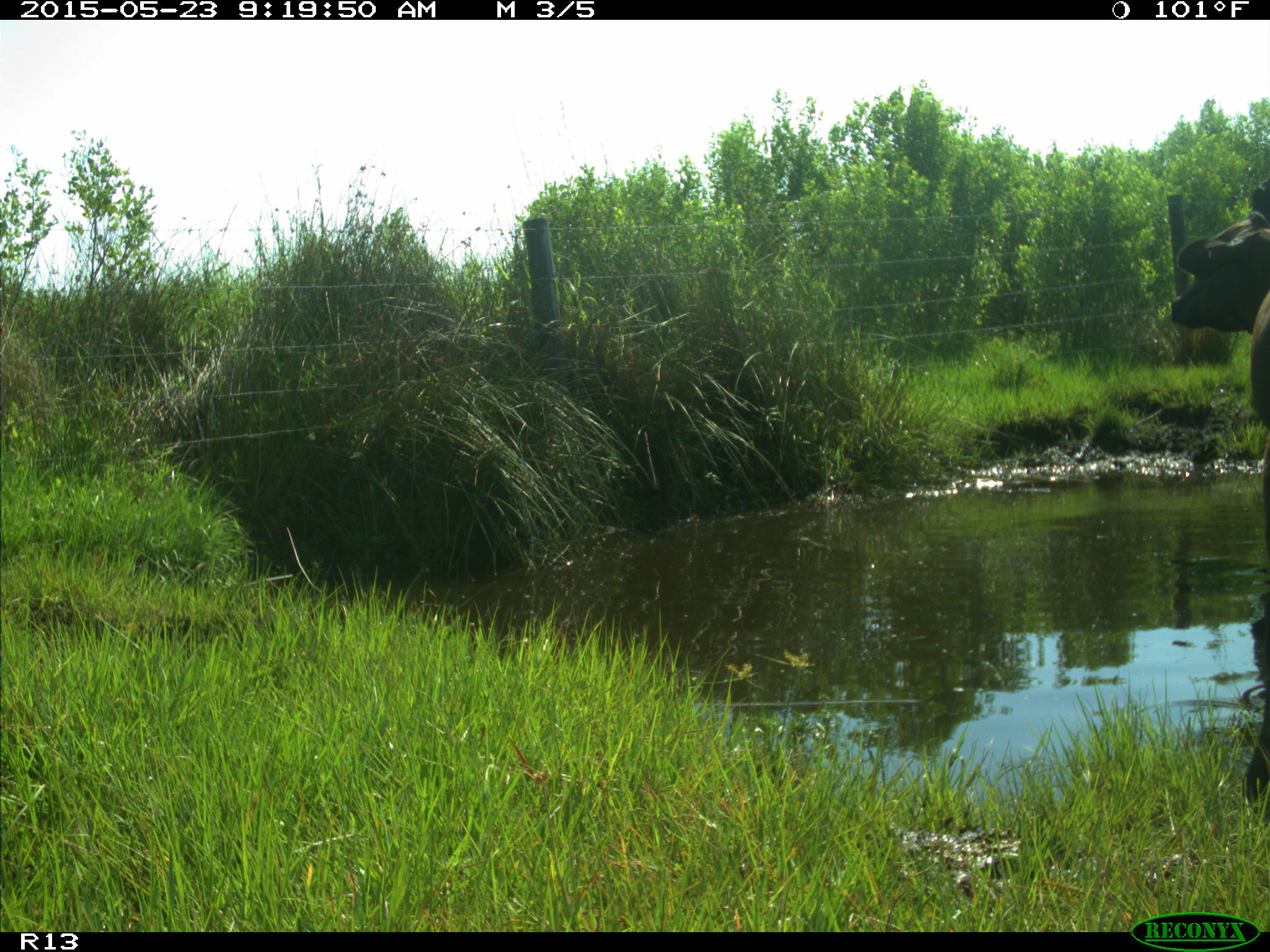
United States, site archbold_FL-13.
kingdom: Animalia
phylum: Chordata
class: Mammalia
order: Artiodactyla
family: Bovidae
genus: Bos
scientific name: Bos taurus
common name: domestic cow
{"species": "Bos taurus (domestic cow)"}